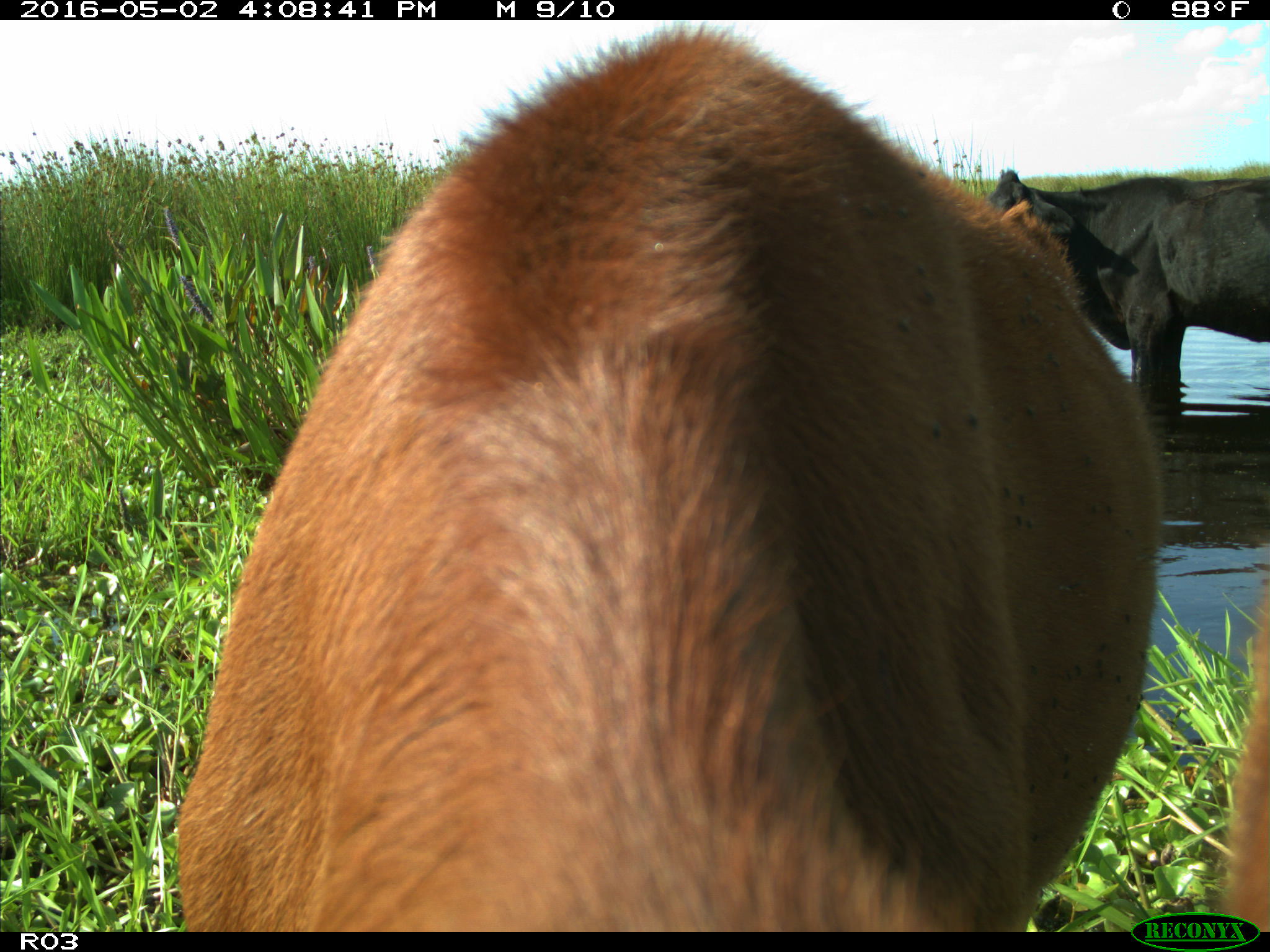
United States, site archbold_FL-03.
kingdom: Animalia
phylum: Chordata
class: Mammalia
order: Artiodactyla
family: Bovidae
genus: Bos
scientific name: Bos taurus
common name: domestic cow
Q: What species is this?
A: Bos taurus (domestic cow).